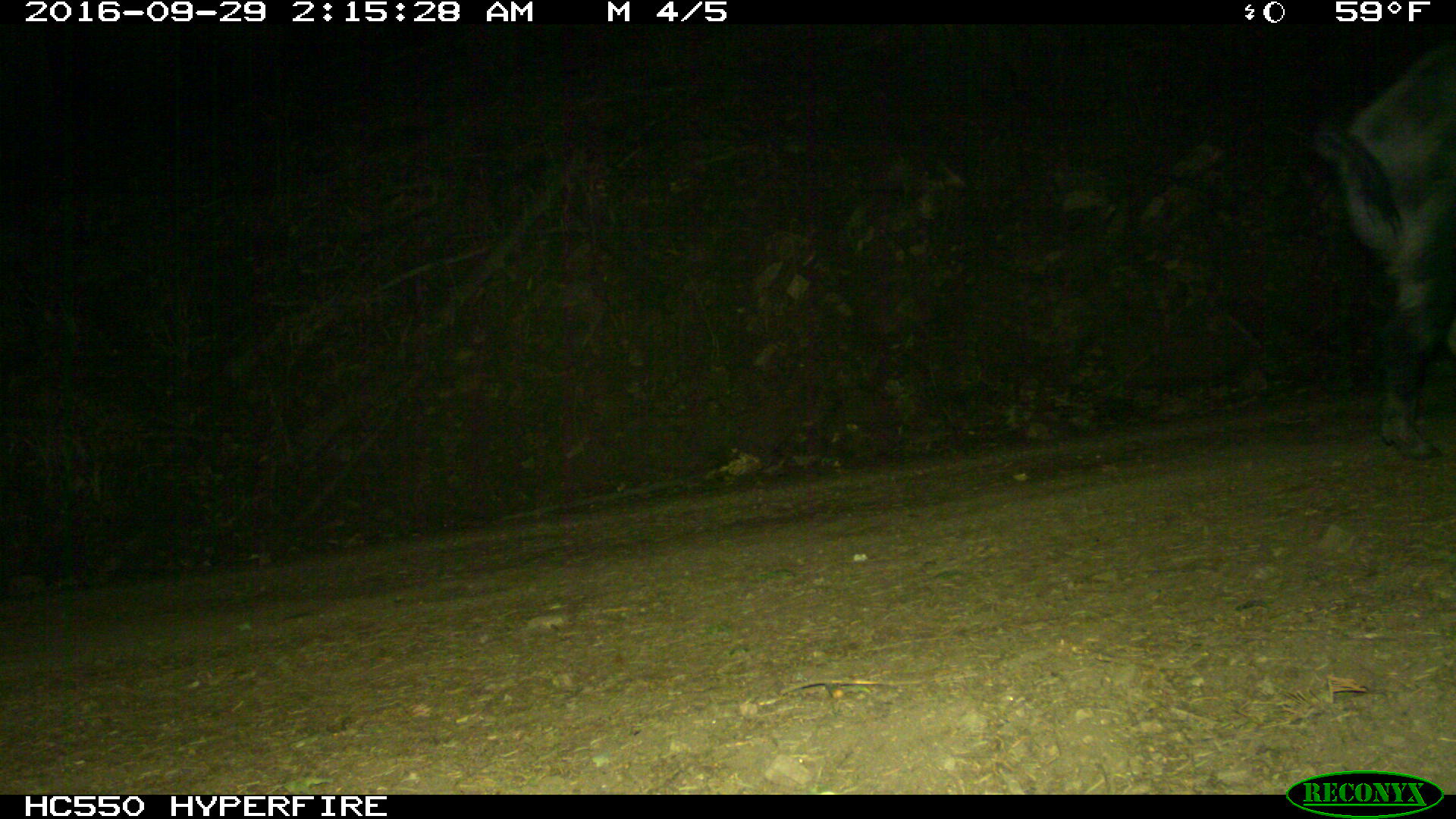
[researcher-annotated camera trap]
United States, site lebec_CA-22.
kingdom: Animalia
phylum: Chordata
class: Mammalia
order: Artiodactyla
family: Suidae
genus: Sus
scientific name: Sus scrofa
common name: wild boar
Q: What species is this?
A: Sus scrofa (wild boar).